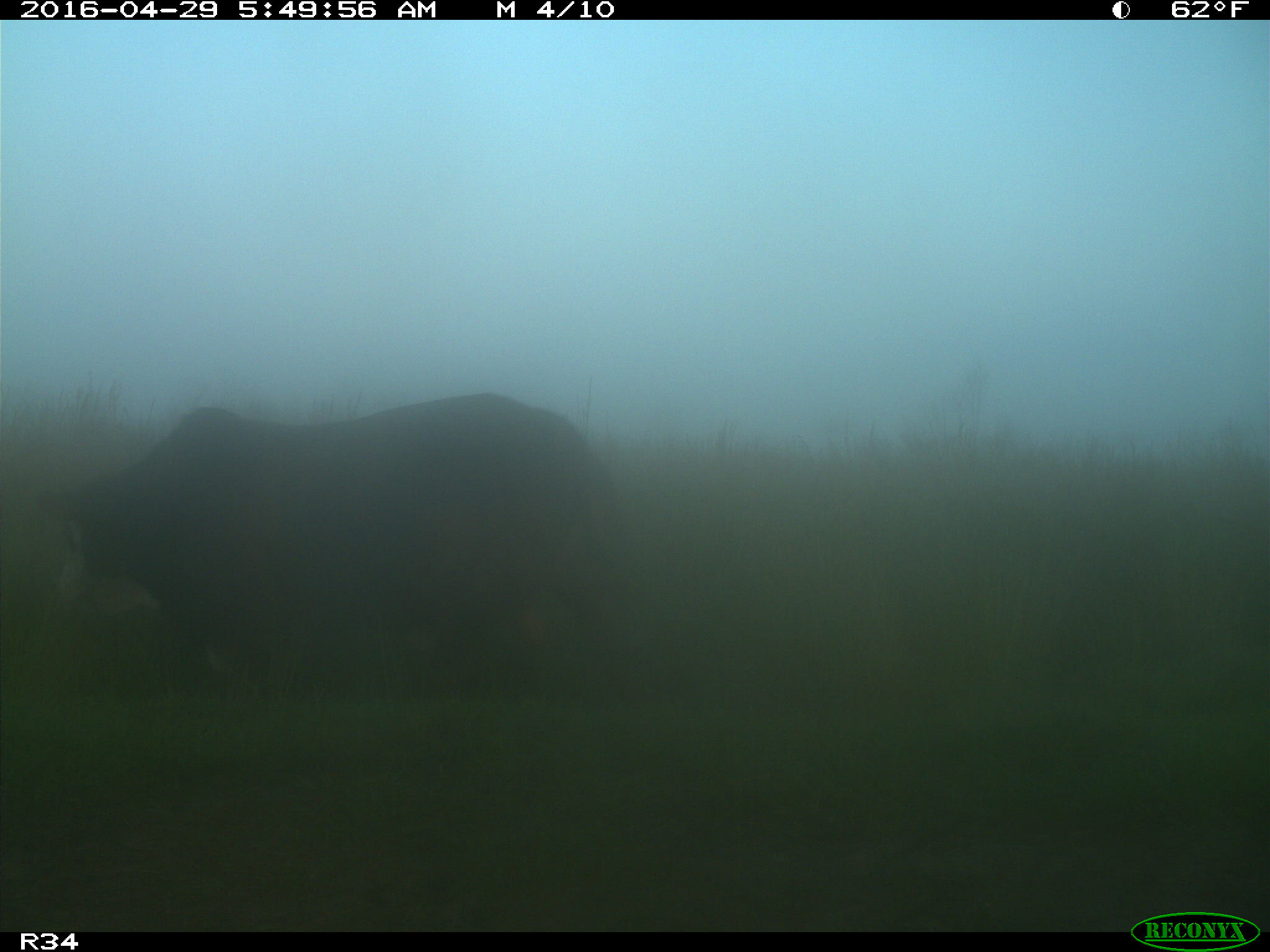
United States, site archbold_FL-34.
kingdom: Animalia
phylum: Chordata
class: Mammalia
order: Artiodactyla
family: Bovidae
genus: Bos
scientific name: Bos taurus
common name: domestic cow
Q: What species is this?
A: Bos taurus (domestic cow).